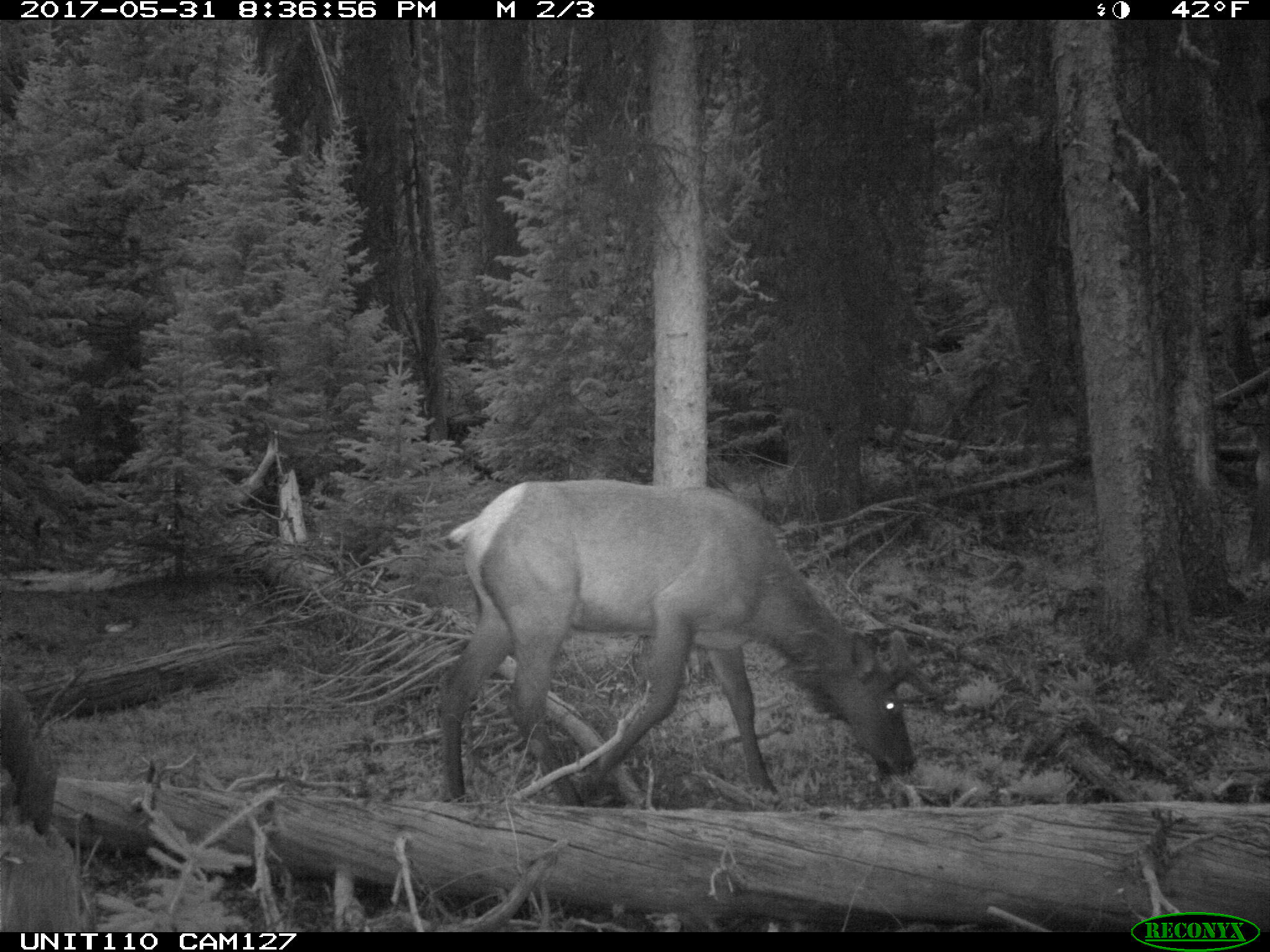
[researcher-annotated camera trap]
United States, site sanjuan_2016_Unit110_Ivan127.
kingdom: Animalia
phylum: Chordata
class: Mammalia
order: Artiodactyla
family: Cervidae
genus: Cervus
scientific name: Cervus elaphus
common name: red deer